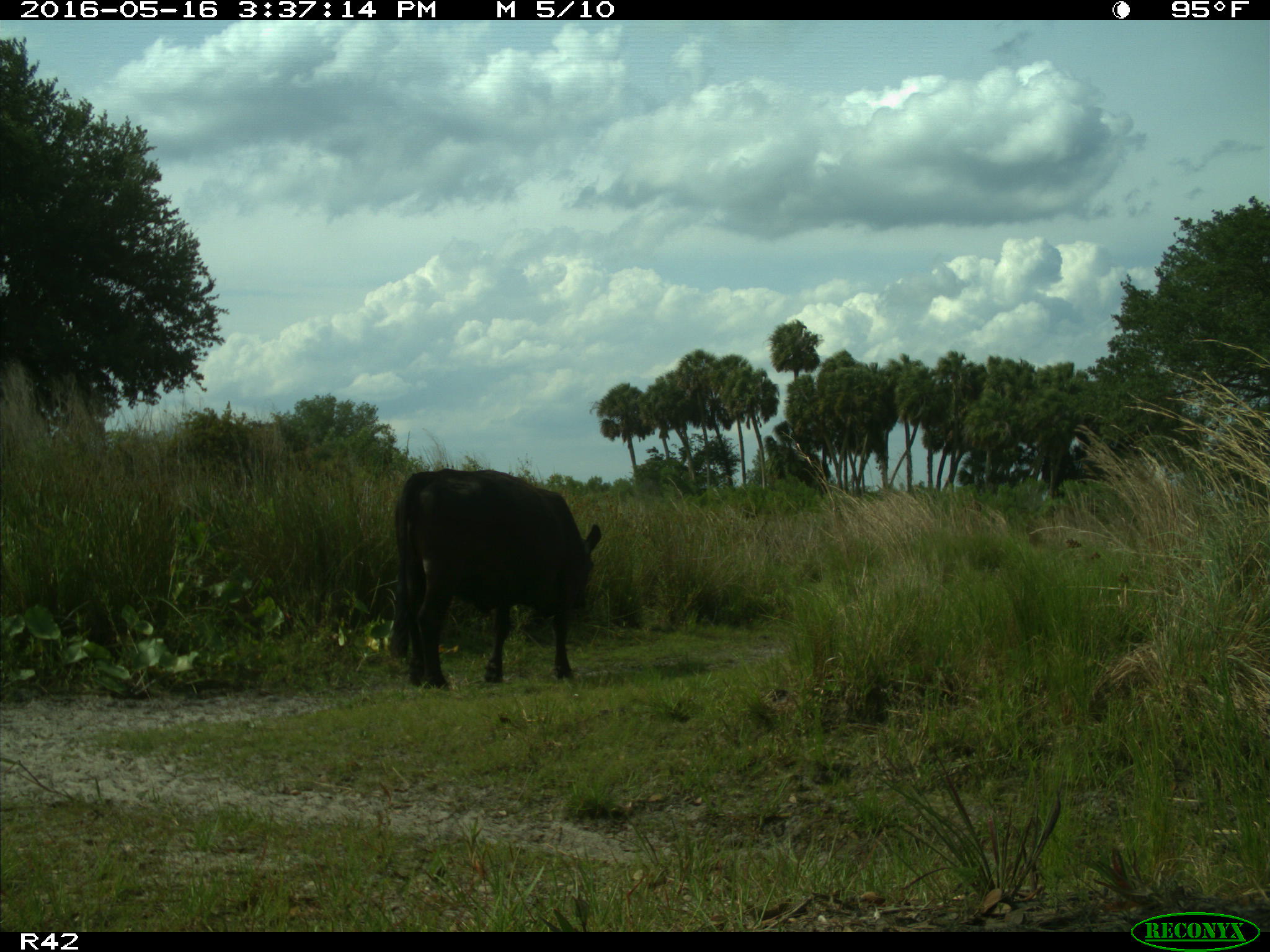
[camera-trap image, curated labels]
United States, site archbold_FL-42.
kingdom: Animalia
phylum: Chordata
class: Mammalia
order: Artiodactyla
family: Bovidae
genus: Bos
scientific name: Bos taurus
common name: domestic cow